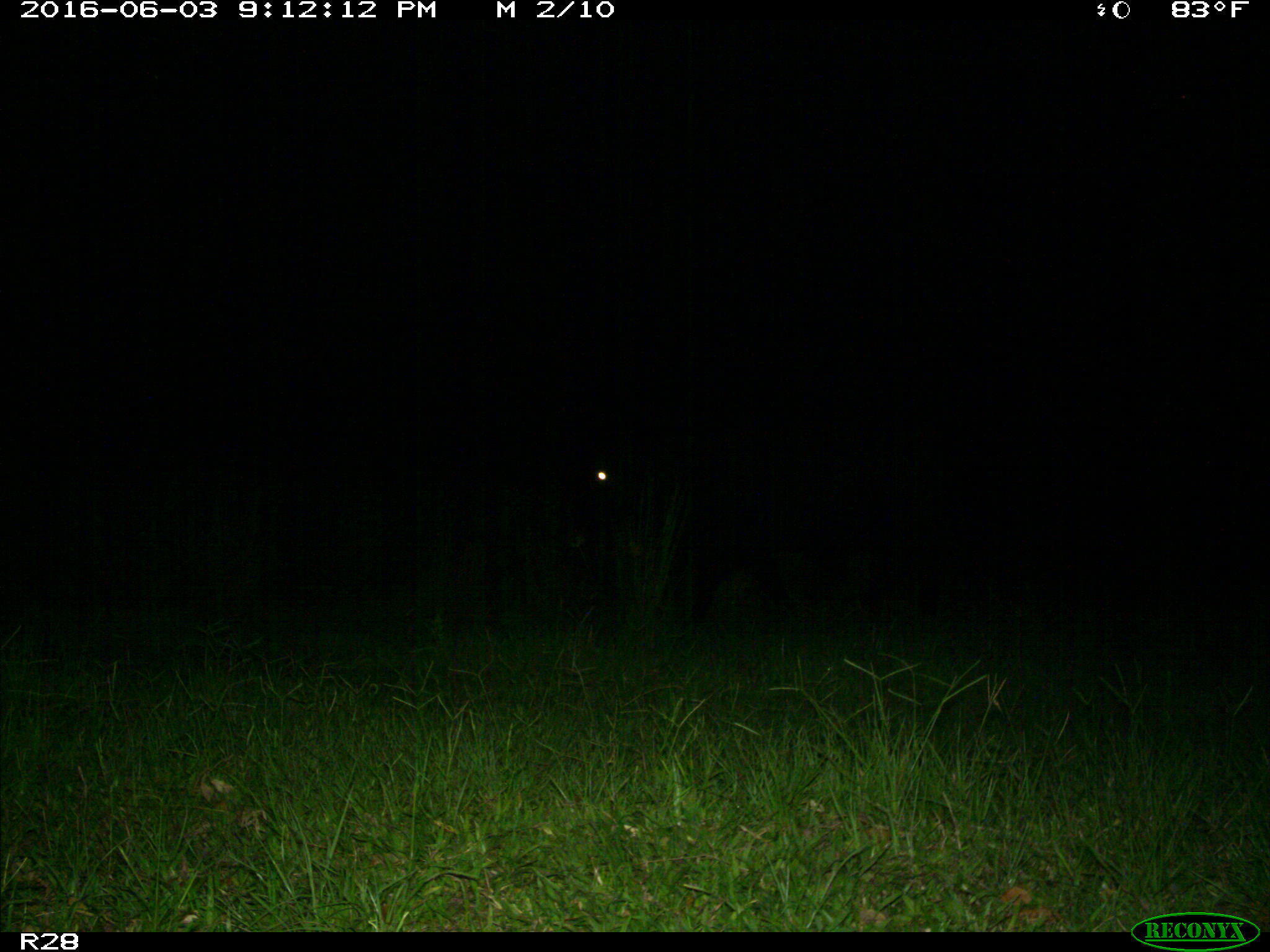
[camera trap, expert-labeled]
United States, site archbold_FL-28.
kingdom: Animalia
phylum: Chordata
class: Mammalia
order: Artiodactyla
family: Bovidae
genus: Bos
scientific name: Bos taurus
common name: domestic cow